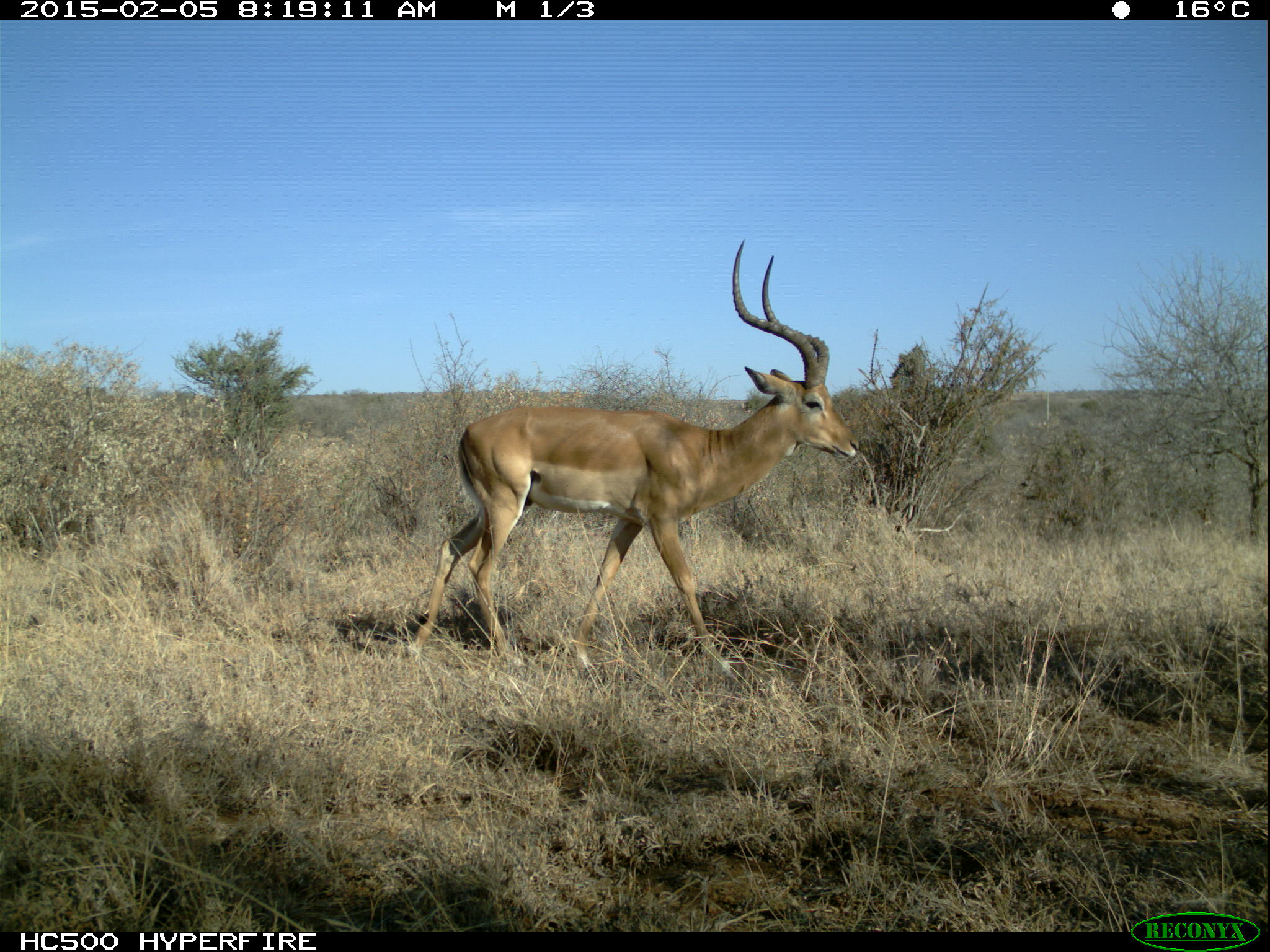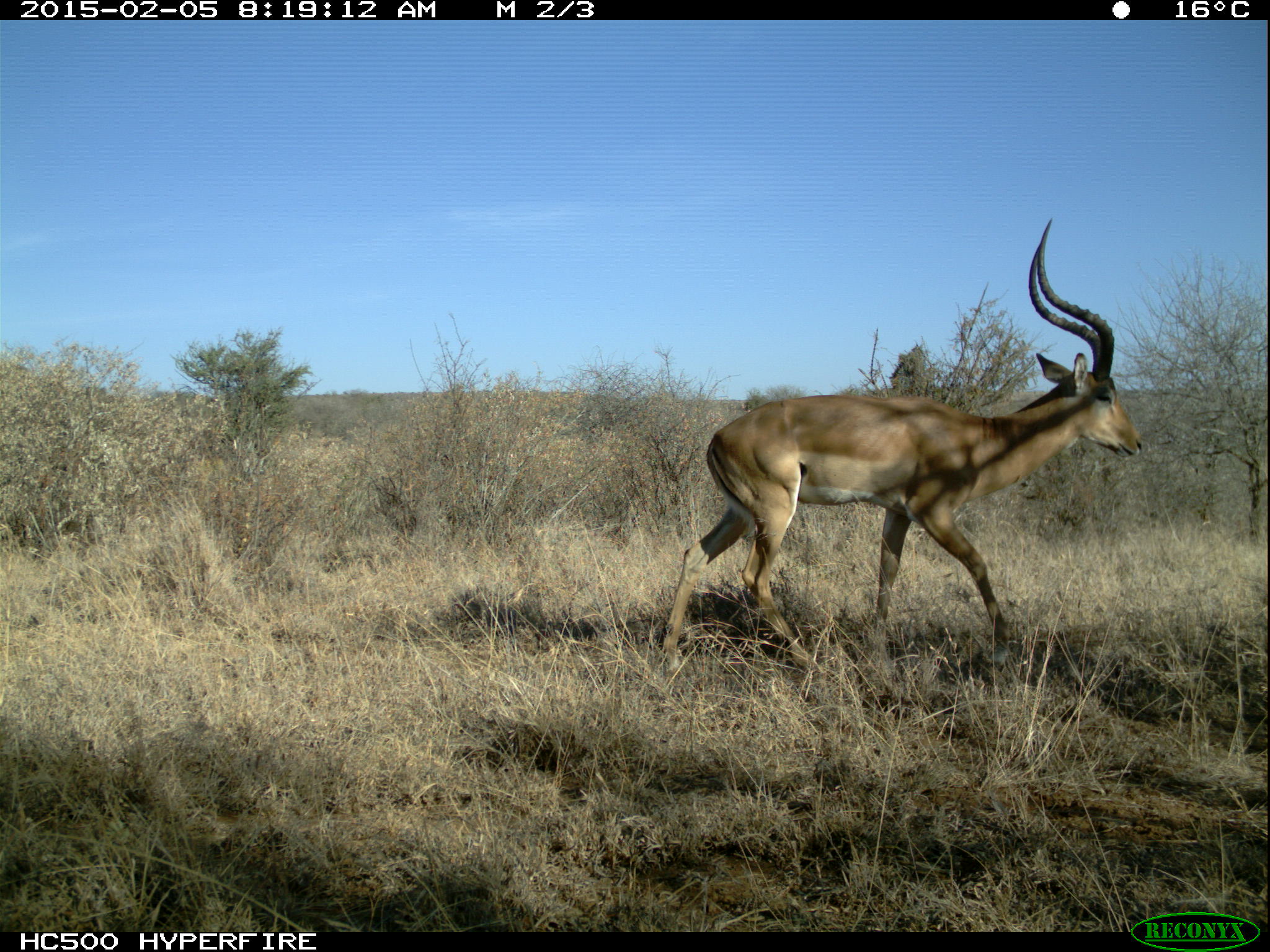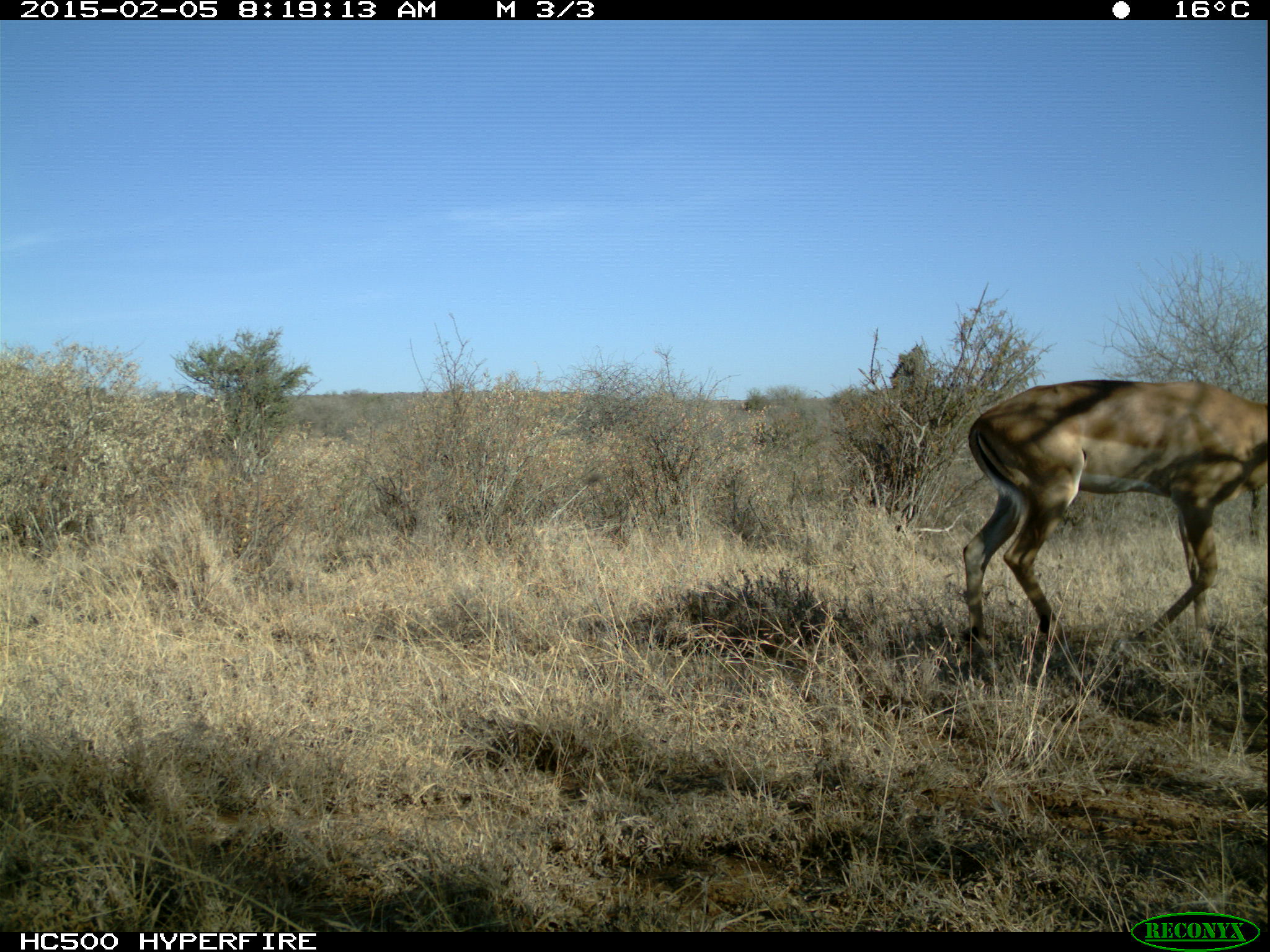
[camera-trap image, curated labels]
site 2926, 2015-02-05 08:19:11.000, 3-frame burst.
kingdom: Animalia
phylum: Chordata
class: Mammalia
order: Artiodactyla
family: Bovidae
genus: Aepyceros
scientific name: Aepyceros melampus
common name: impala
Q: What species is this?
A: Aepyceros melampus (impala).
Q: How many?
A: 1.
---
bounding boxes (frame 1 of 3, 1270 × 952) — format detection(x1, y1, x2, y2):
aepyceros melampus: detection(411, 238, 863, 677)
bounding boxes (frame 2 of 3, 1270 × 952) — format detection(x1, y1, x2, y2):
aepyceros melampus: detection(665, 216, 1141, 674)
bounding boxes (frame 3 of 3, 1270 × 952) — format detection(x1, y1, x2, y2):
aepyceros melampus: detection(961, 378, 1266, 650)